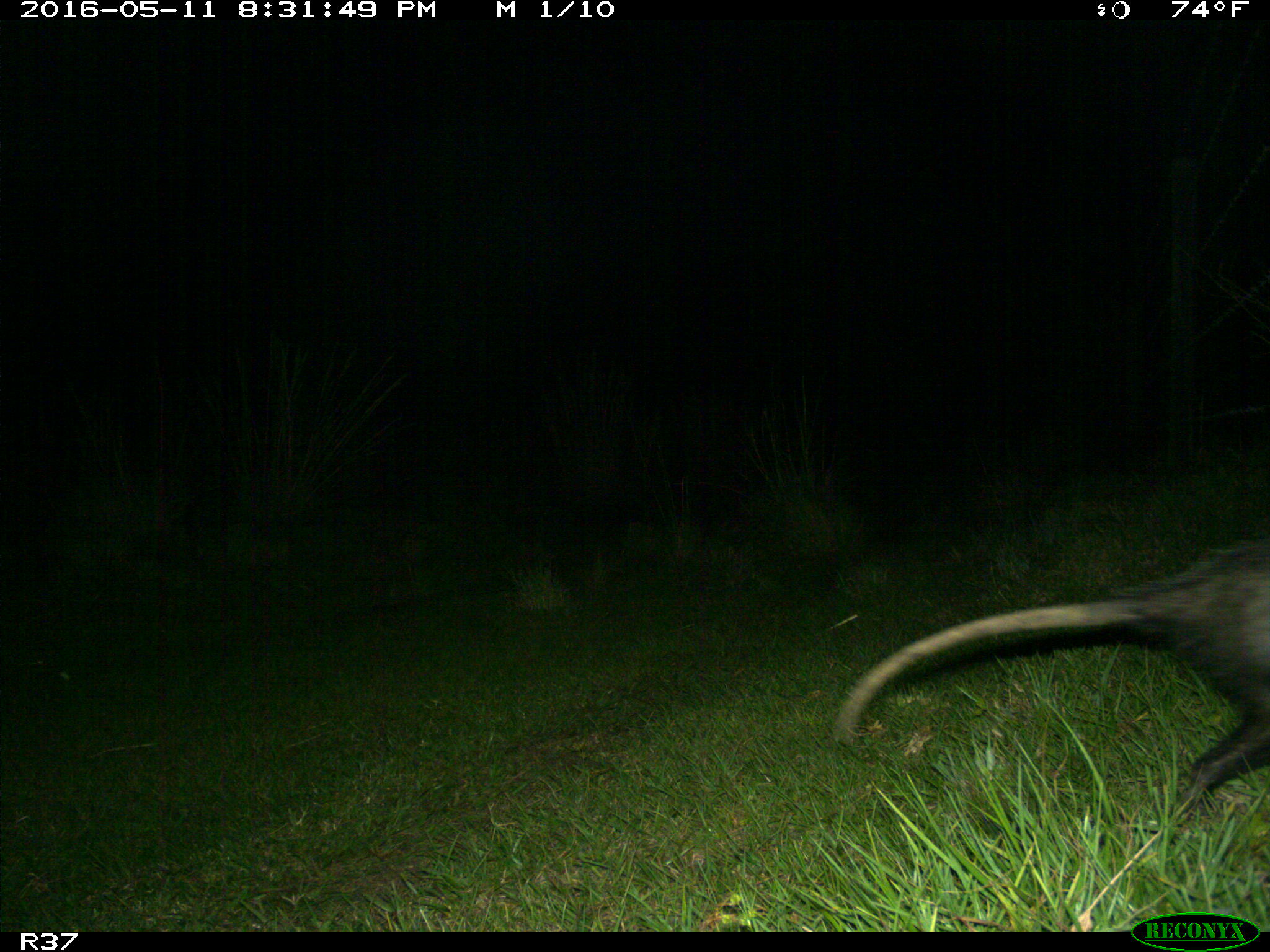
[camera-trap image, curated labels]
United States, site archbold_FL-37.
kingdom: Animalia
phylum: Chordata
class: Mammalia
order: Didelphimorphia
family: Didelphidae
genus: Didelphis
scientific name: Didelphis virginiana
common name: virginia opossum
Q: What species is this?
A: Didelphis virginiana (virginia opossum).